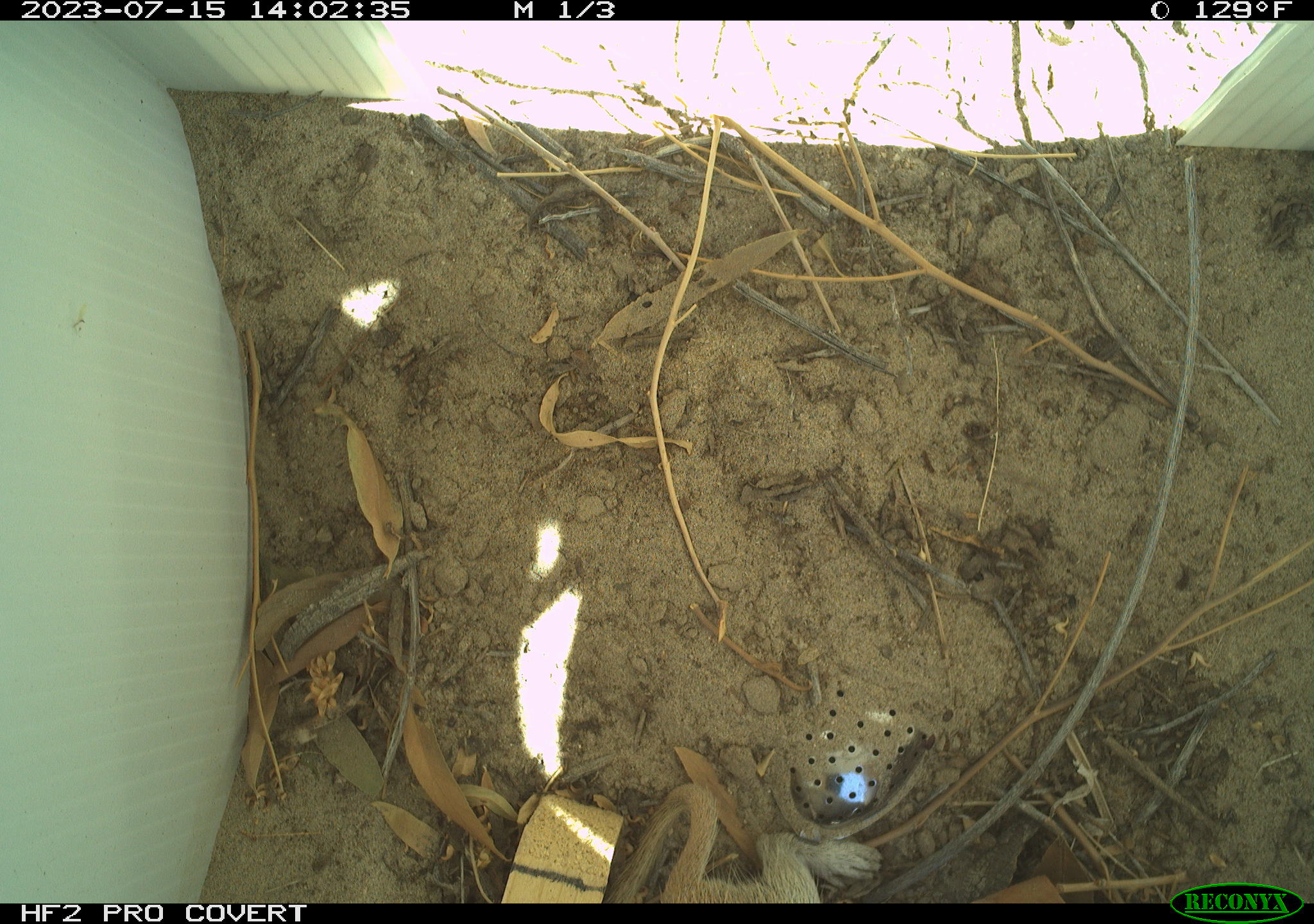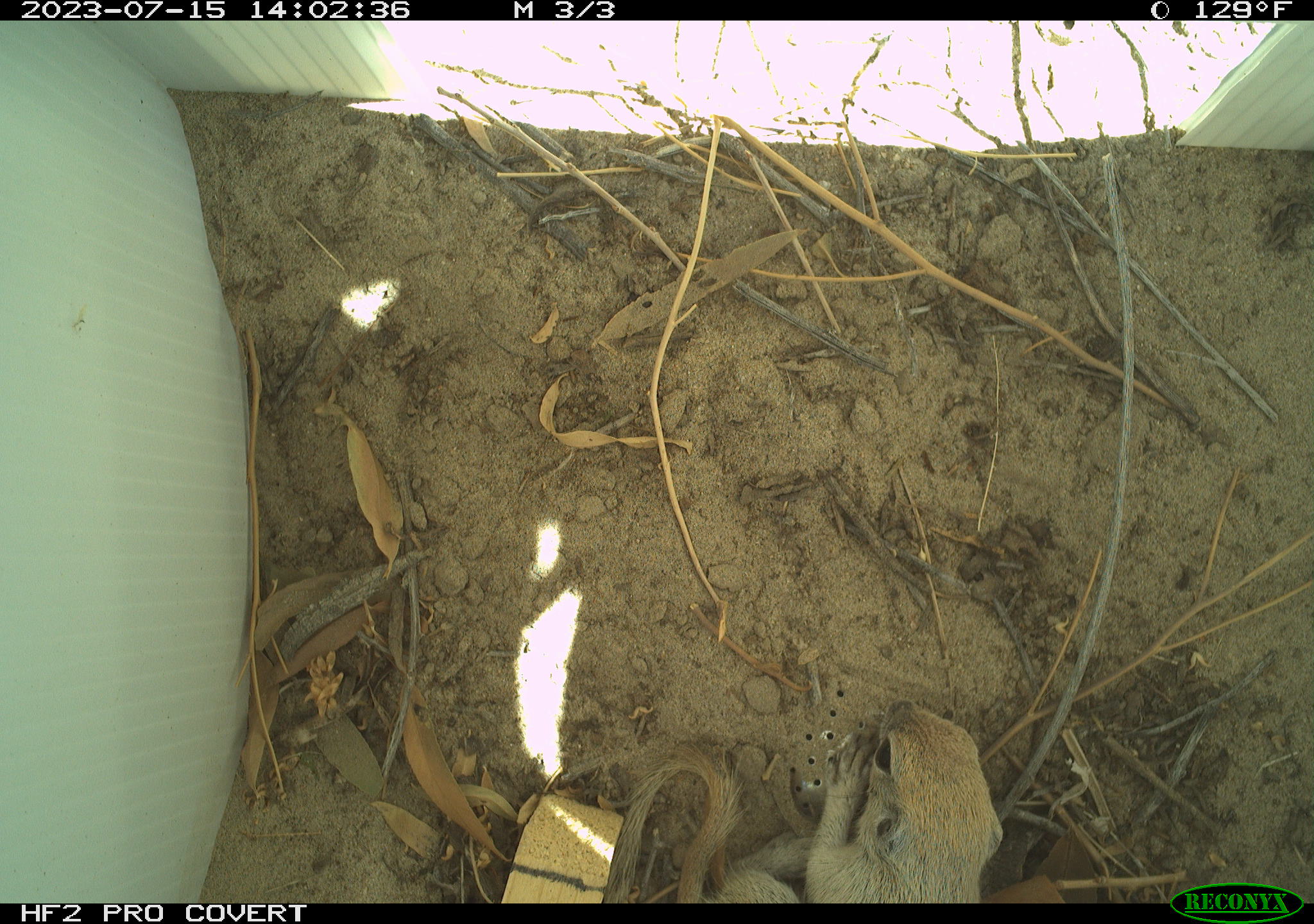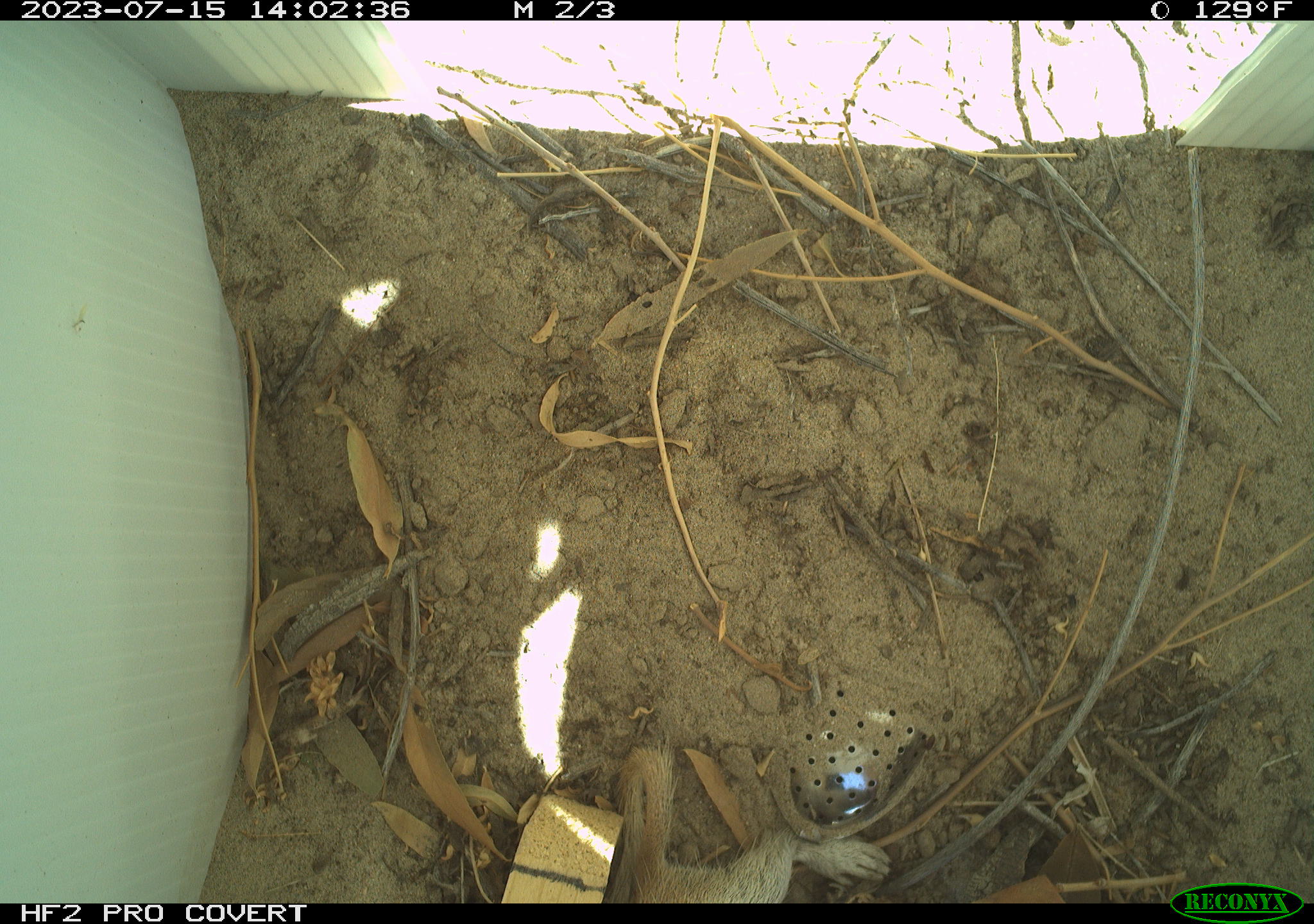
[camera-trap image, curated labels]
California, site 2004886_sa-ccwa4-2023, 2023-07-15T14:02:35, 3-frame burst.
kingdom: Animalia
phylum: Chordata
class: Mammalia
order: Rodentia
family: Sciuridae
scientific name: Sciuridae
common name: squirrels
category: sciuridae family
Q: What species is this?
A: Sciuridae family (squirrels) (Sciuridae).